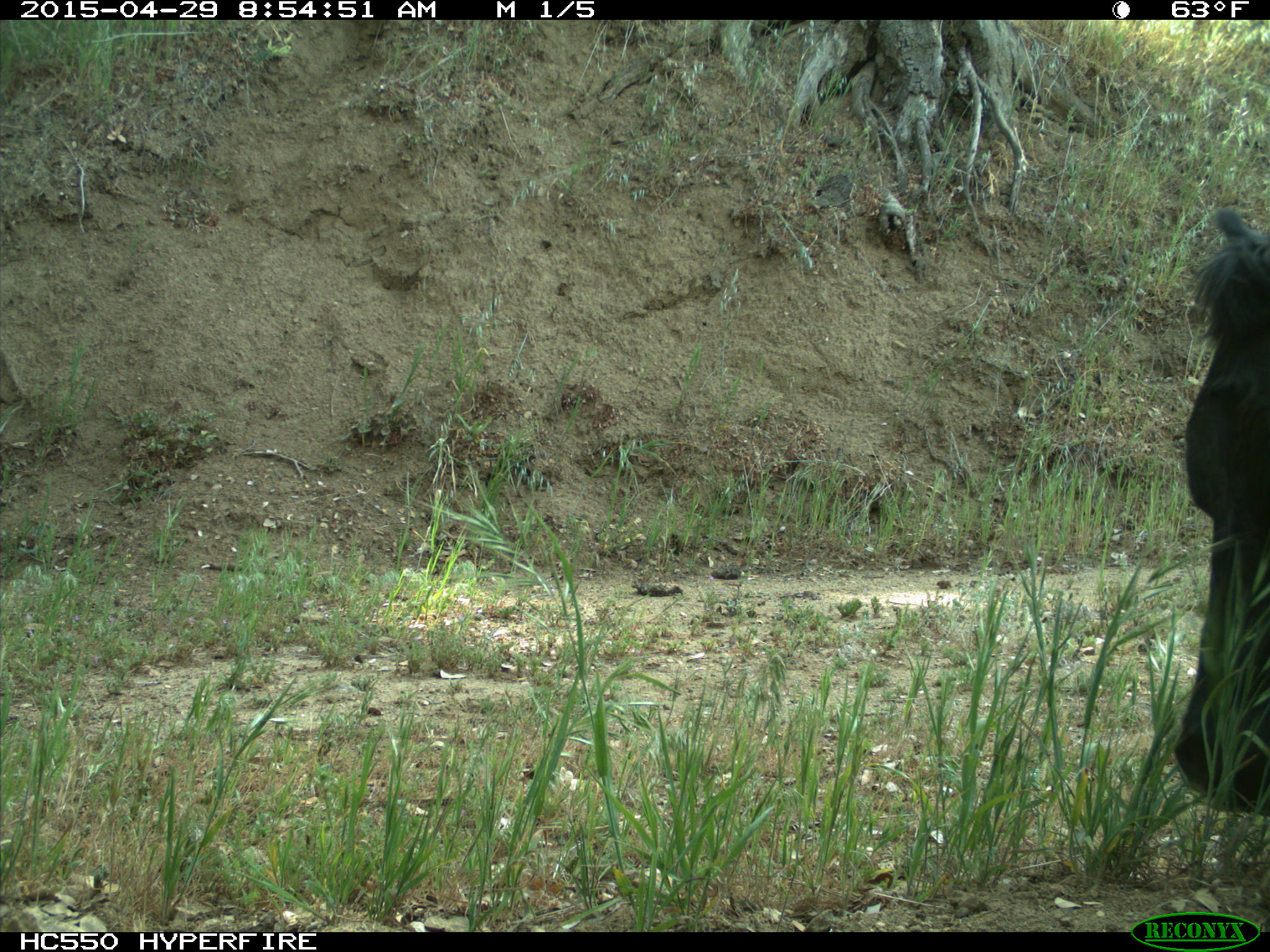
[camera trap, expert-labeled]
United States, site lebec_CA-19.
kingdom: Animalia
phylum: Chordata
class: Mammalia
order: Artiodactyla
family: Bovidae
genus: Bos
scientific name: Bos taurus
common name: domestic cow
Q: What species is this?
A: Bos taurus (domestic cow).